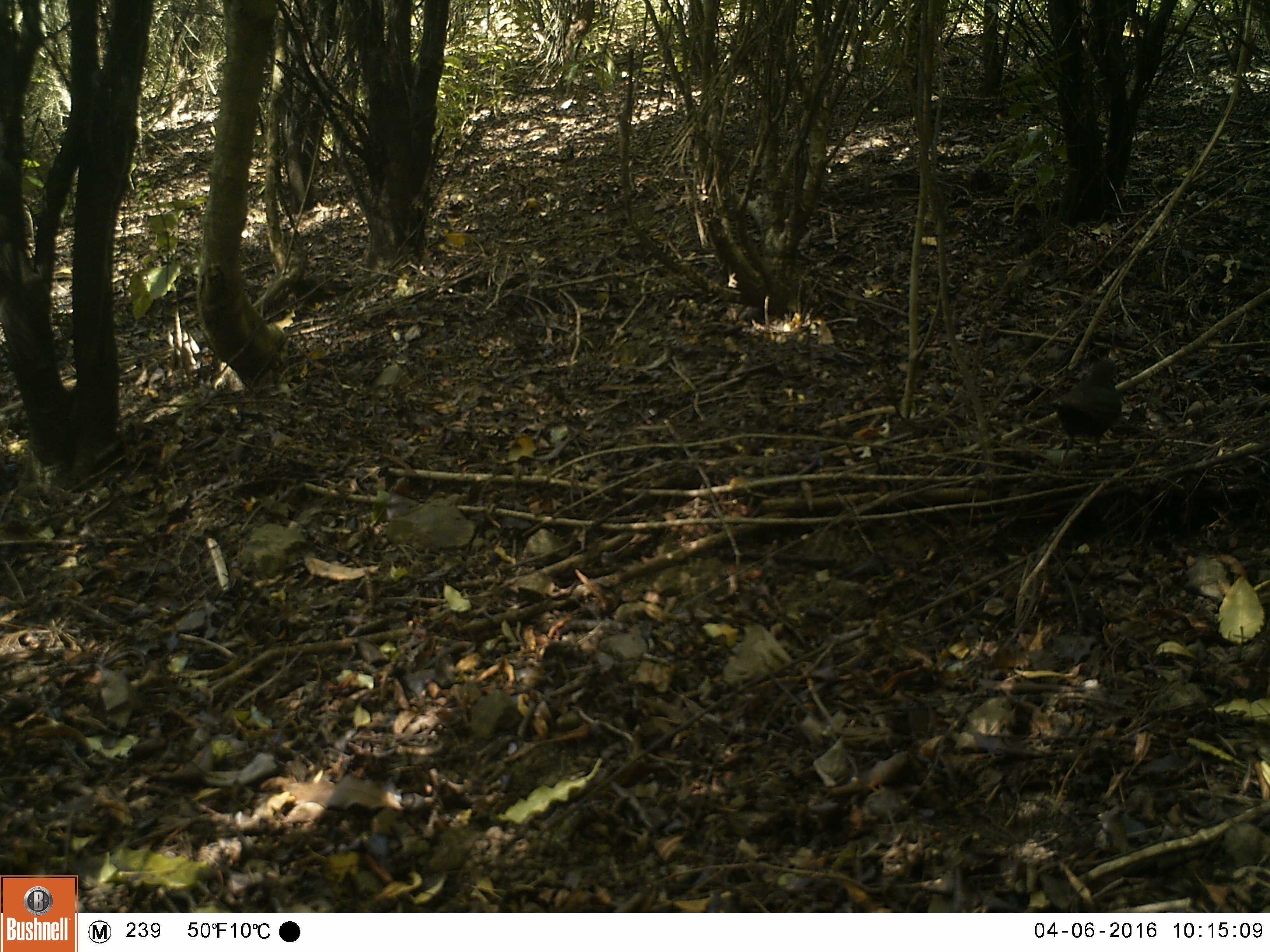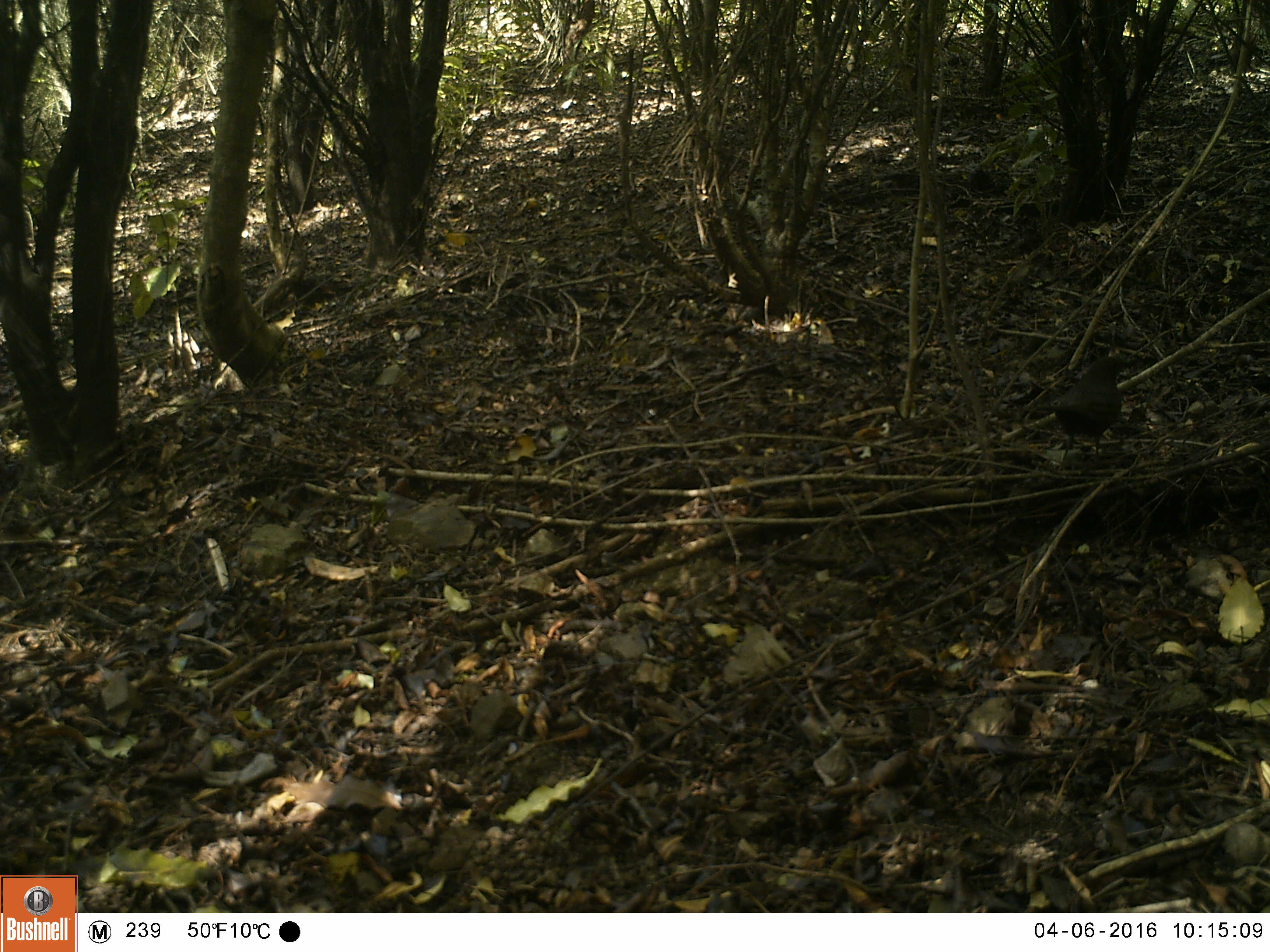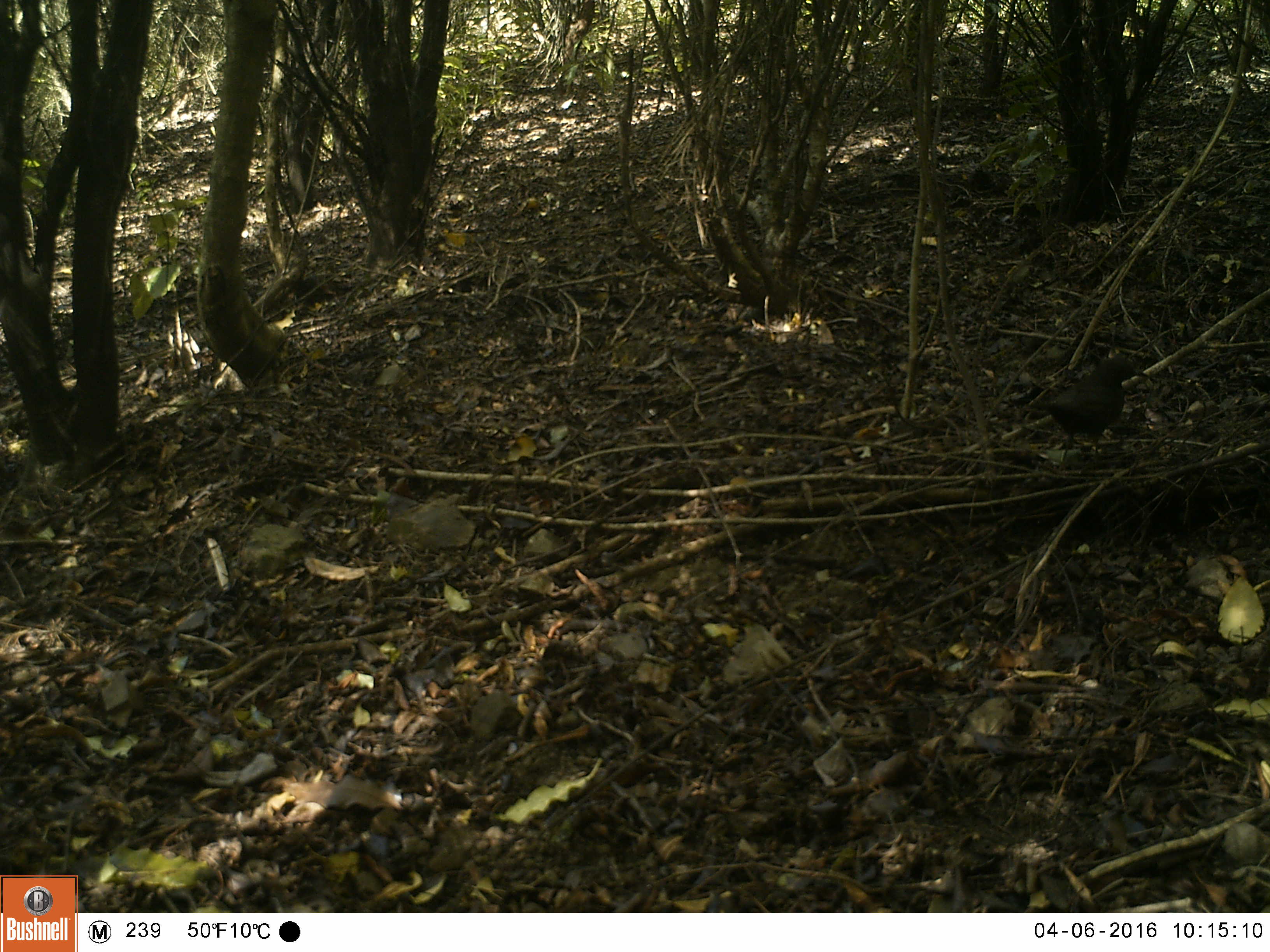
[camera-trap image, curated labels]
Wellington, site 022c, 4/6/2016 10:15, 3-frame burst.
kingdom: Animalia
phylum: Chordata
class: Aves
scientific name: Aves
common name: bird